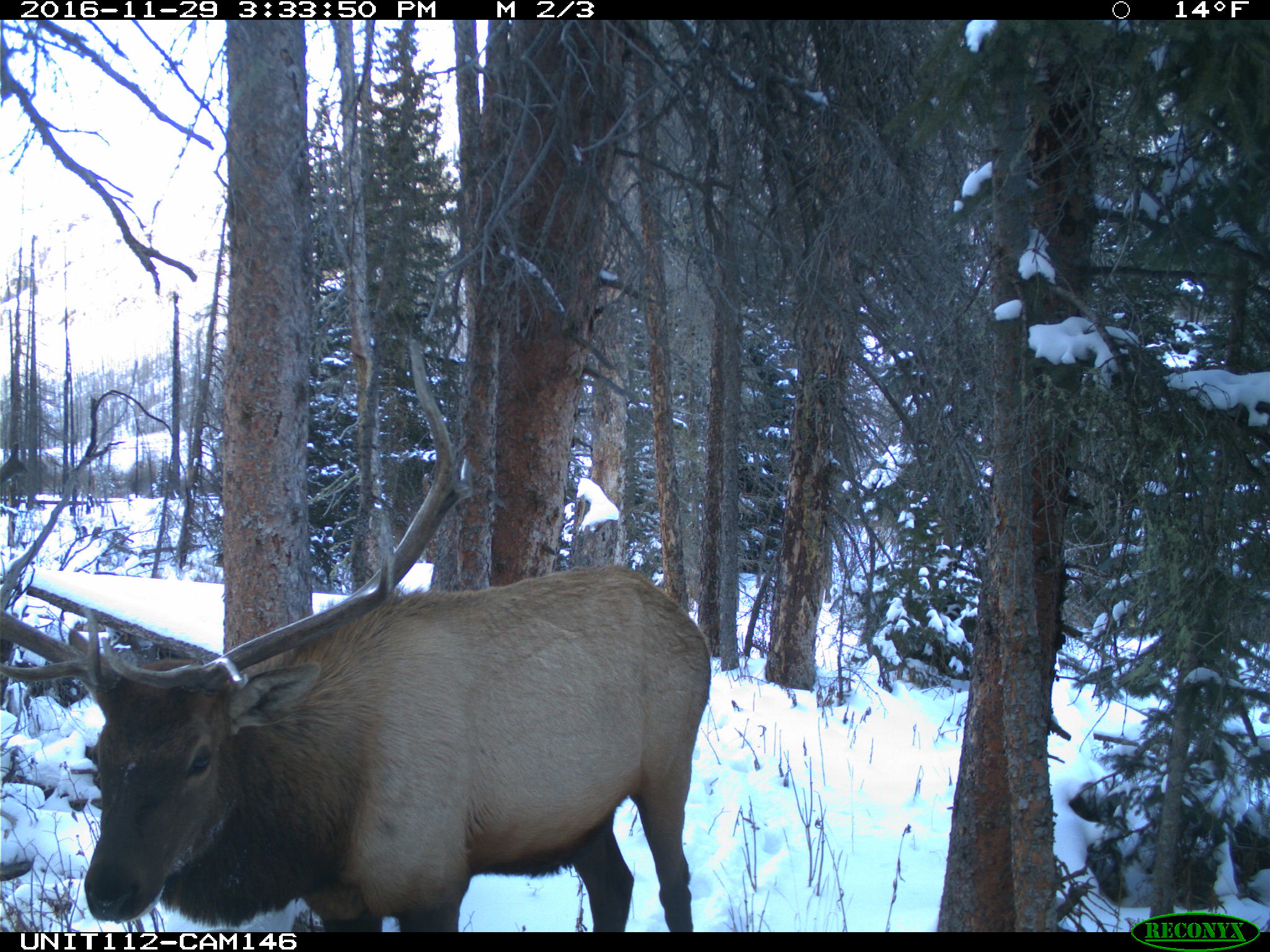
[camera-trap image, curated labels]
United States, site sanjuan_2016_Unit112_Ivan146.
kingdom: Animalia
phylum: Chordata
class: Mammalia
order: Artiodactyla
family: Cervidae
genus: Cervus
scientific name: Cervus elaphus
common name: red deer